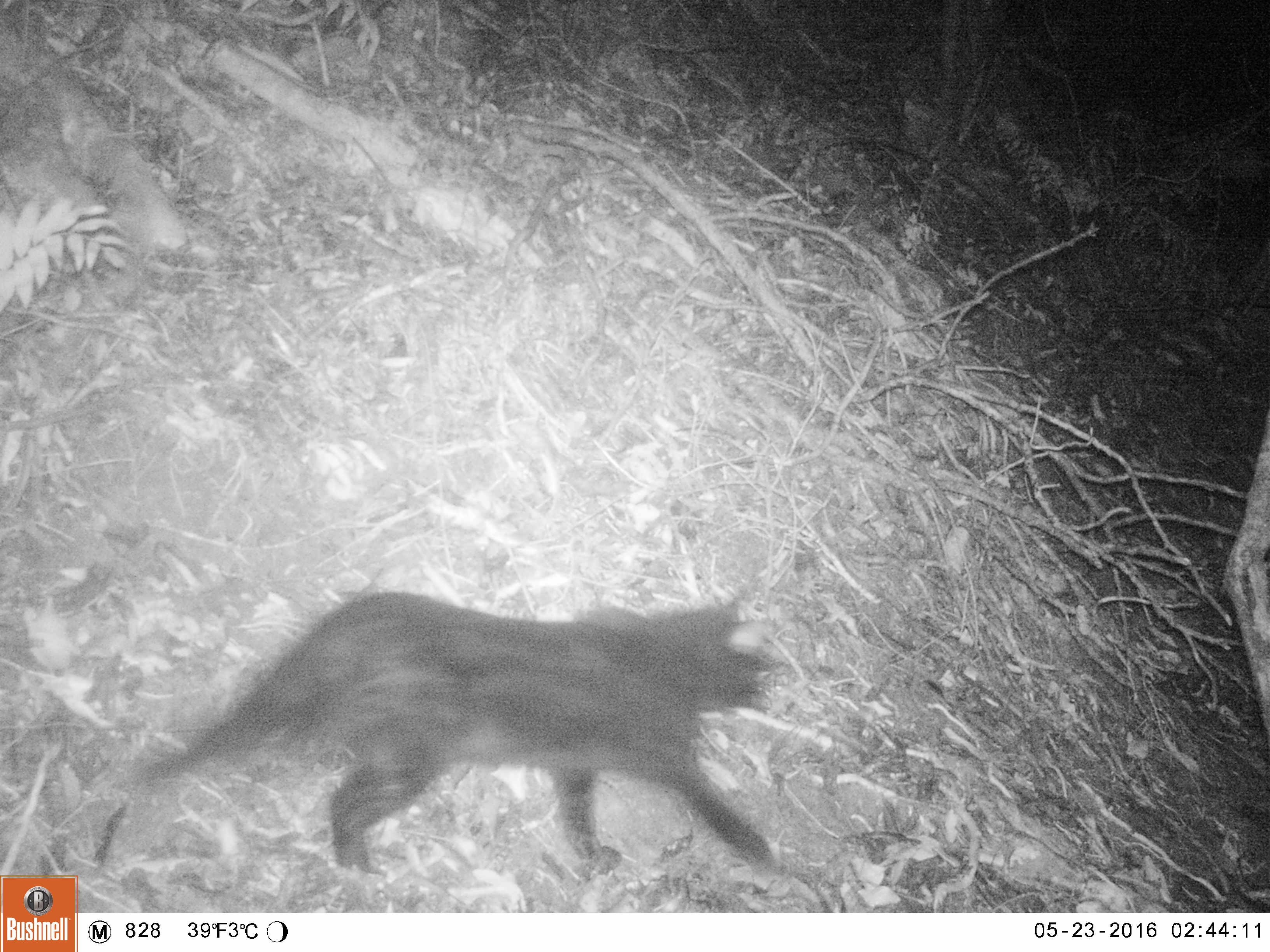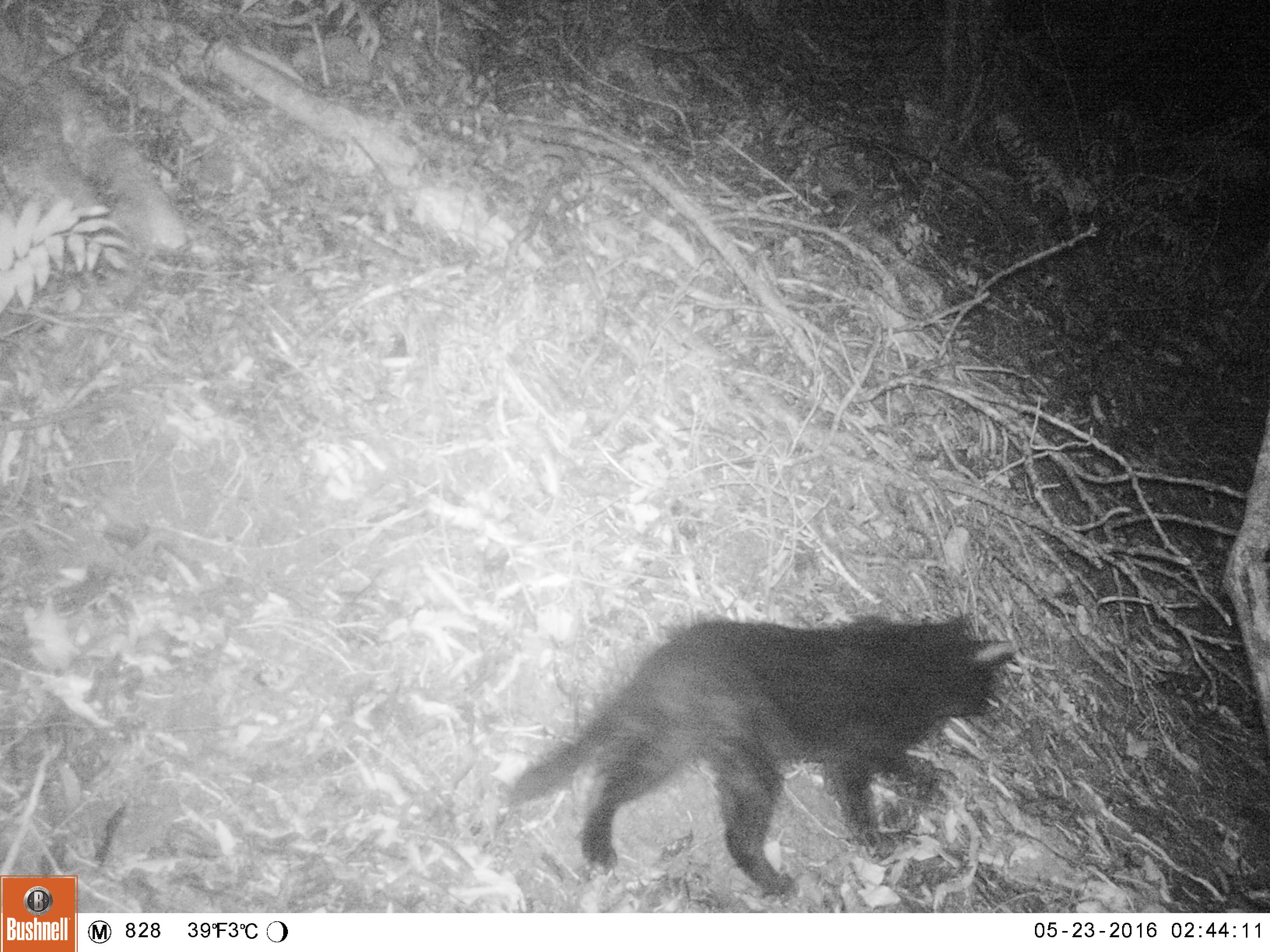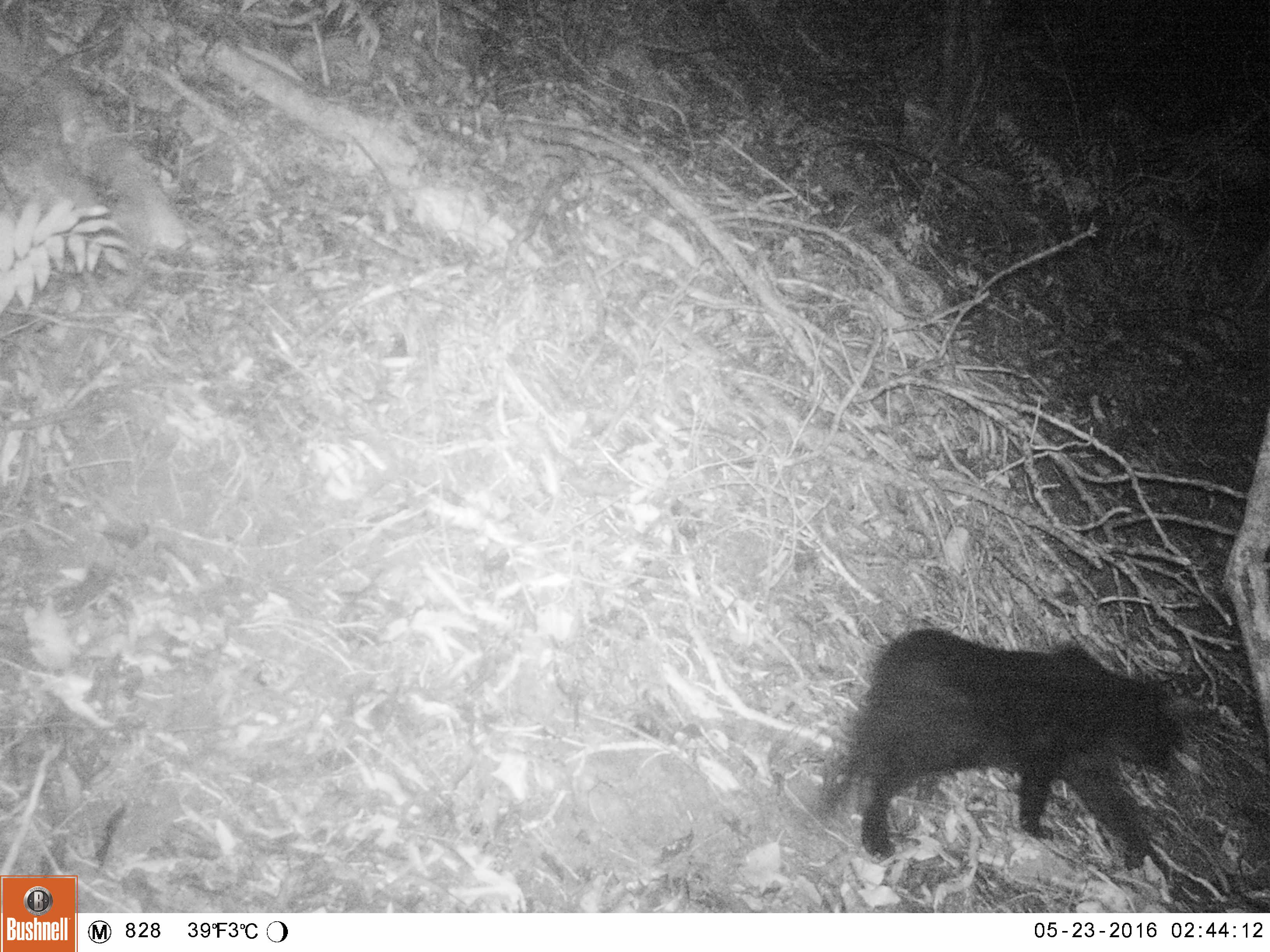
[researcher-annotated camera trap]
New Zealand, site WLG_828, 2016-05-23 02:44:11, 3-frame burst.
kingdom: Animalia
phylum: Chordata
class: Mammalia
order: Carnivora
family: Felidae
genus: Felis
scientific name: Felis catus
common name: domestic cat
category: cat